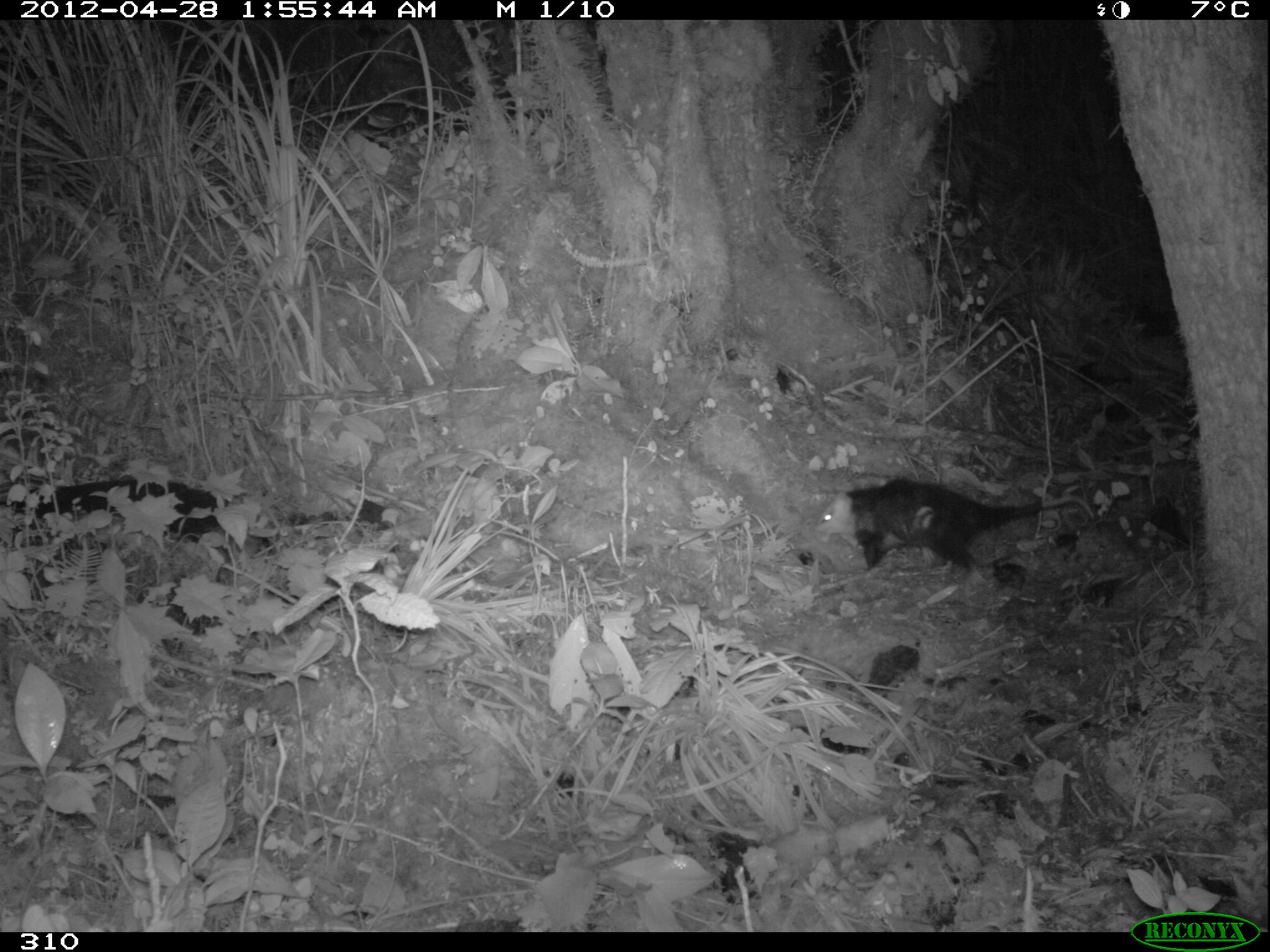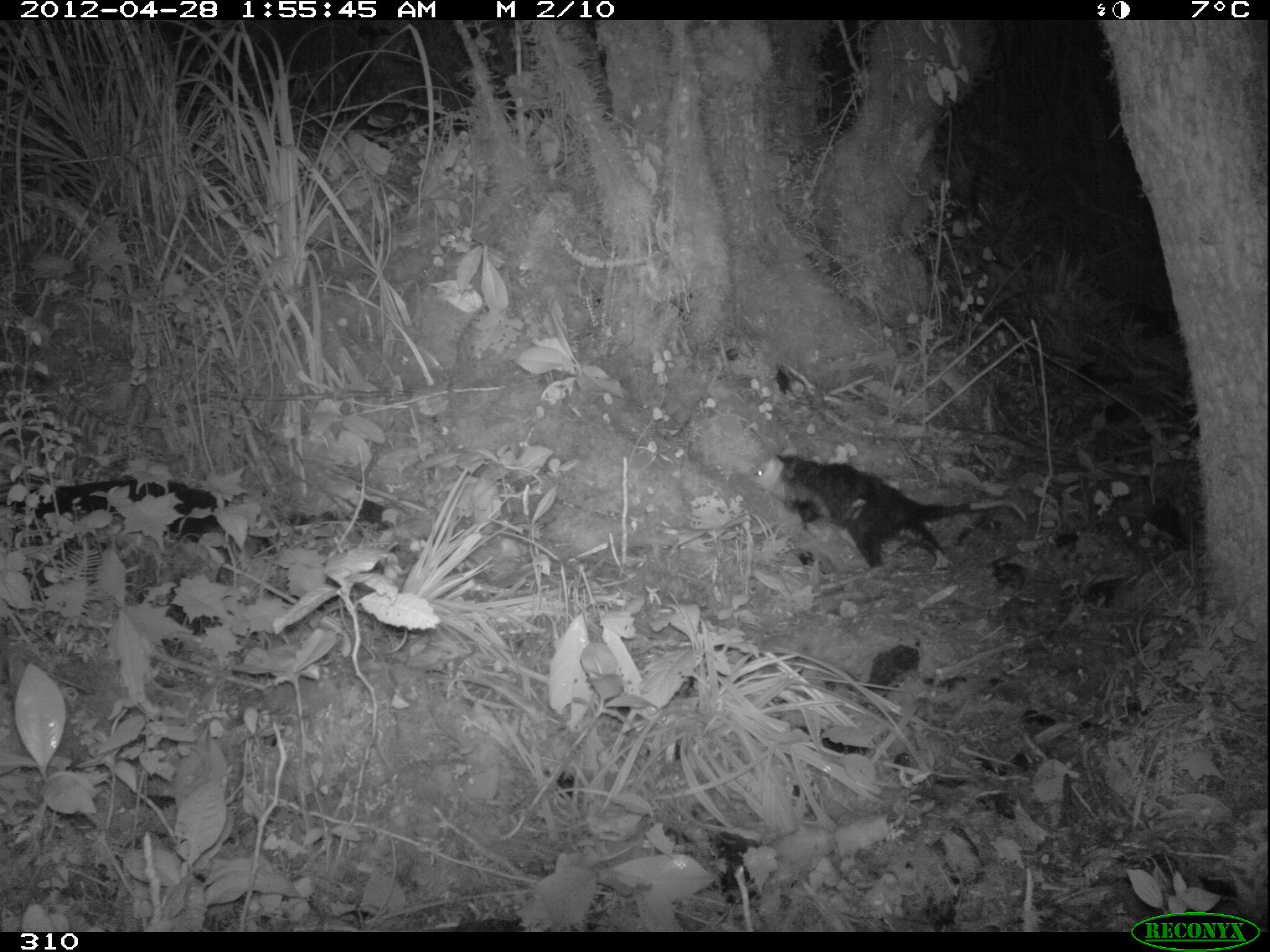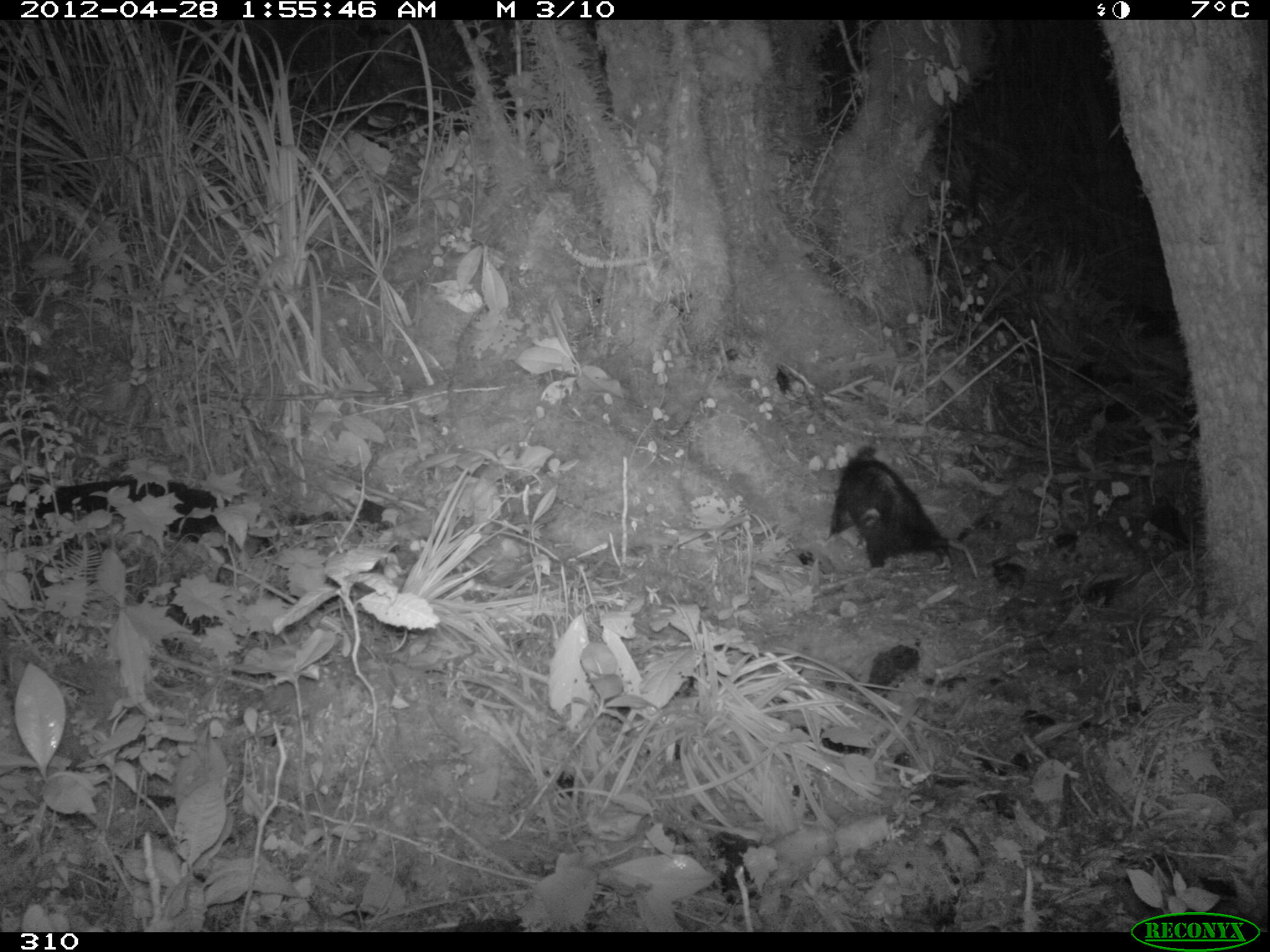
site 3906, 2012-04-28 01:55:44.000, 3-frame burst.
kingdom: Animalia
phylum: Chordata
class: Mammalia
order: Didelphimorphia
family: Didelphidae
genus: Didelphis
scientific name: Didelphis pernigra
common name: andean white-eared opossum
Didelphis pernigra (andean white-eared opossum).